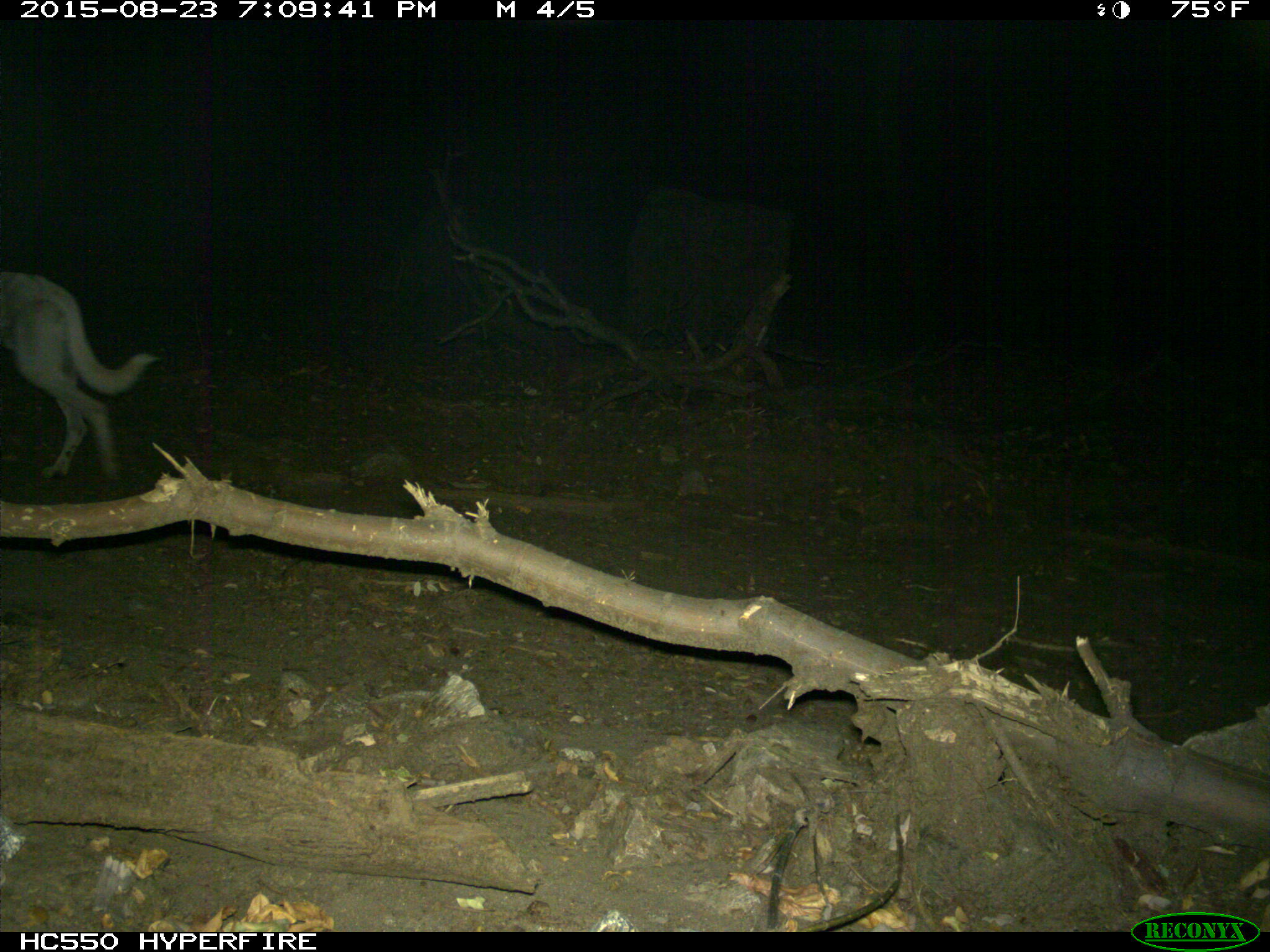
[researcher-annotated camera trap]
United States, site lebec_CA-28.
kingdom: Animalia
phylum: Chordata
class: Mammalia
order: Carnivora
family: Canidae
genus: Canis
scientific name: Canis familiaris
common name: domestic dog